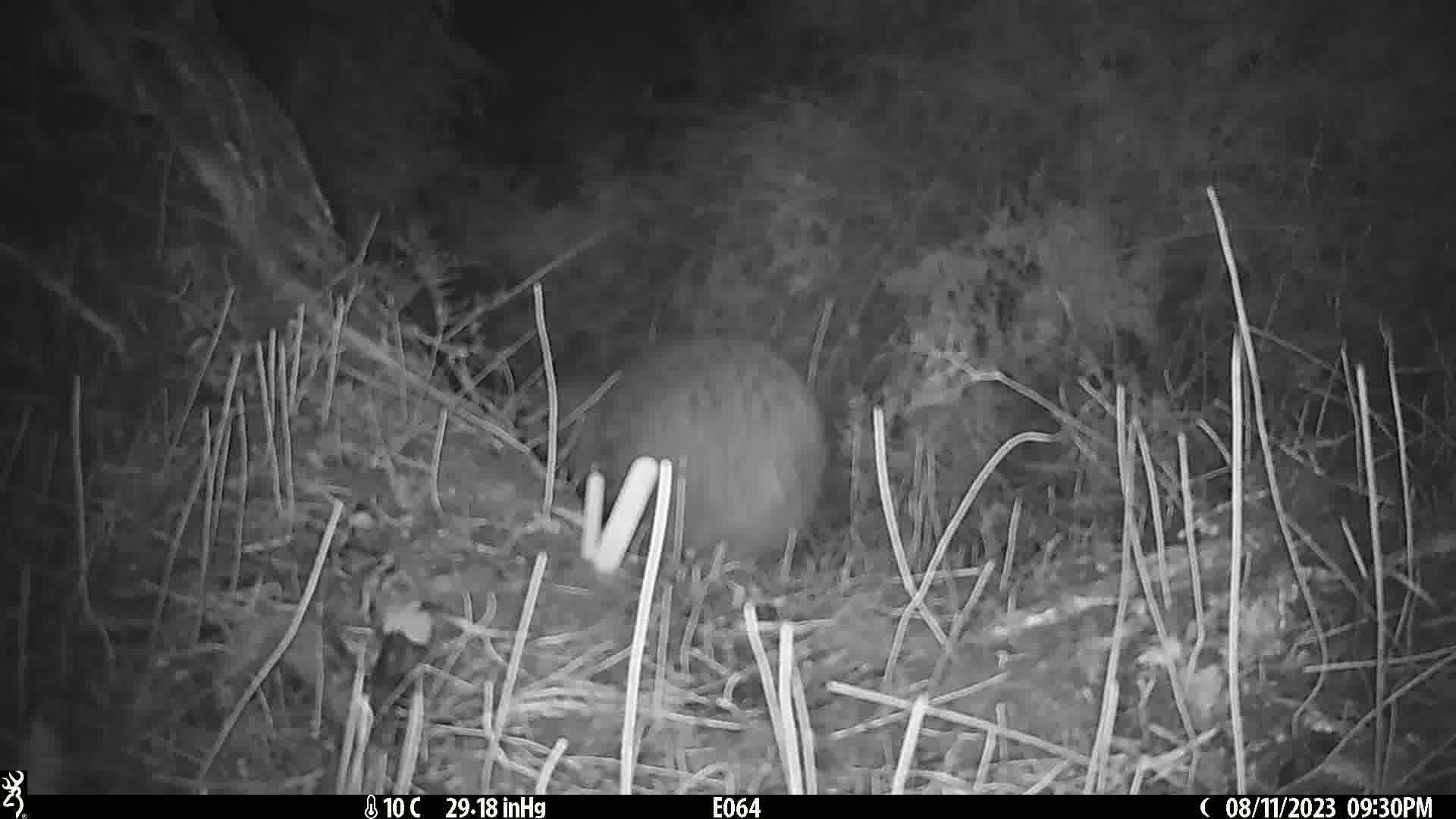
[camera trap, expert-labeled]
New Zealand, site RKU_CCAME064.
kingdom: Animalia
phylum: Chordata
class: Aves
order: Apterygiformes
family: Apterygidae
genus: Apteryx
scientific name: Apteryx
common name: kiwi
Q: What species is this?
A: Kiwi (Apteryx).